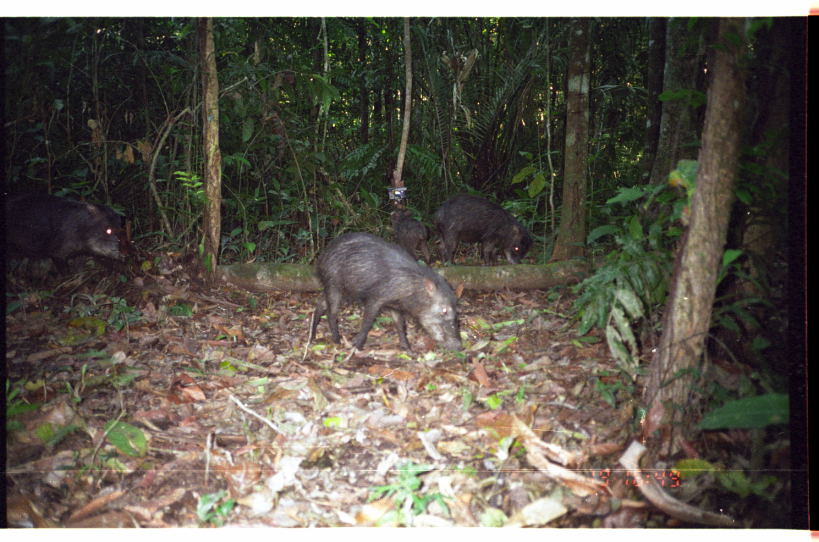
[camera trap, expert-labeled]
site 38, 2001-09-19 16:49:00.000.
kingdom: Animalia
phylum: Chordata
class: Mammalia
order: Artiodactyla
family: Tayassuidae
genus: Tayassu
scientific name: Tayassu pecari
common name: white-lipped peccary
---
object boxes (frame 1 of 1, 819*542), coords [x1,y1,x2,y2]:
tayassu pecari: [307,229,466,358]; [4,187,138,293]; [429,192,534,270]; [388,206,431,268]